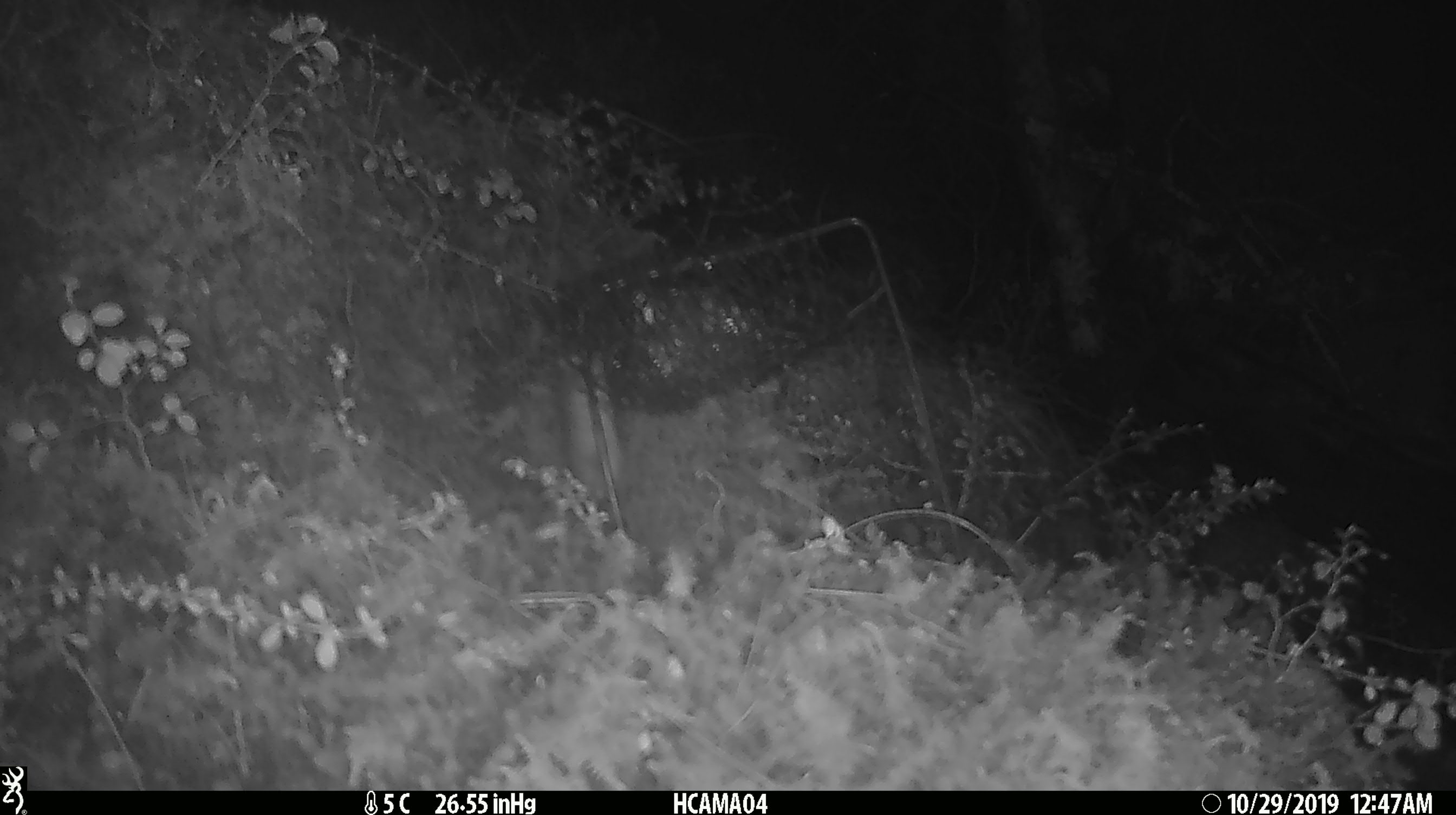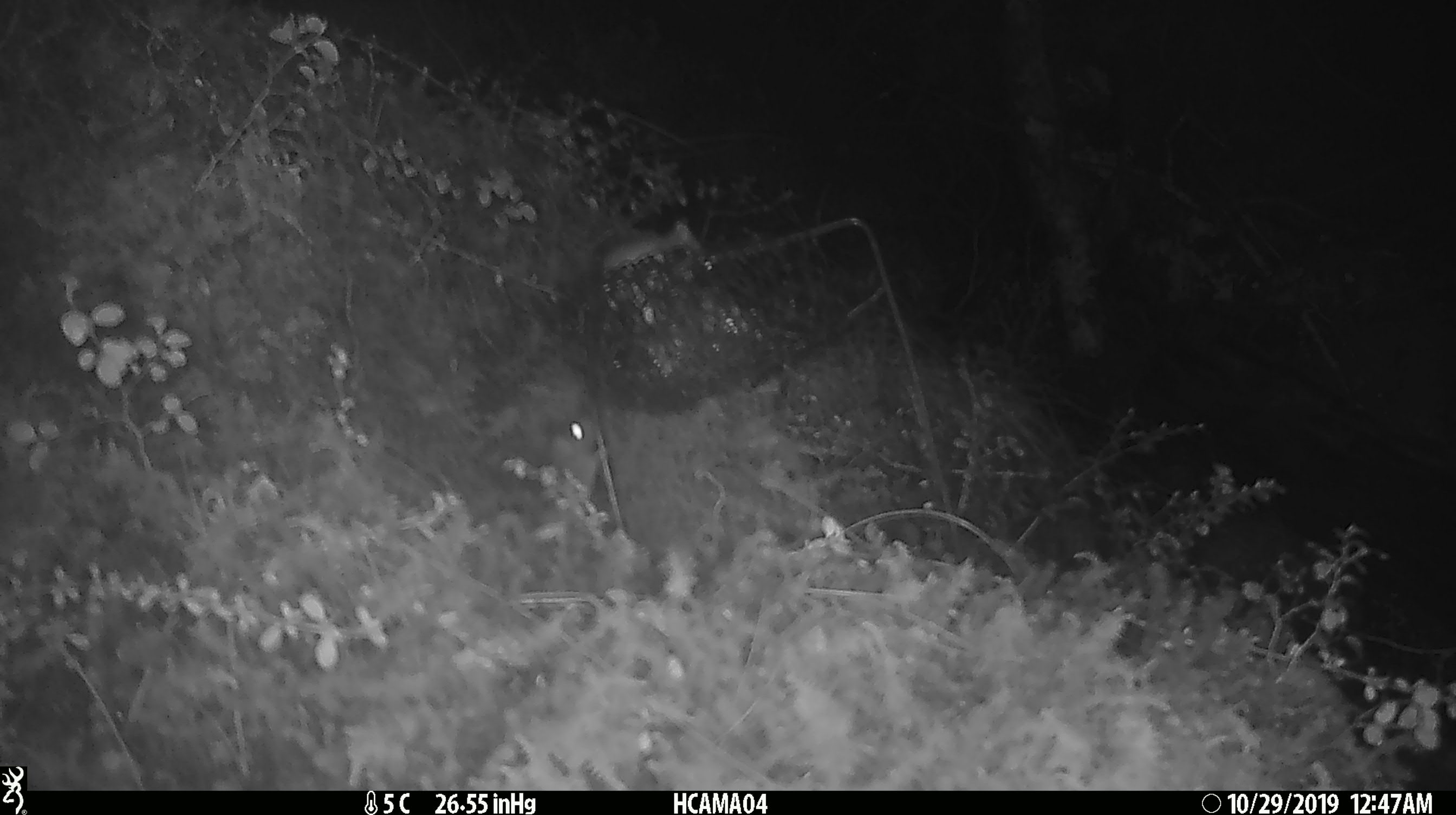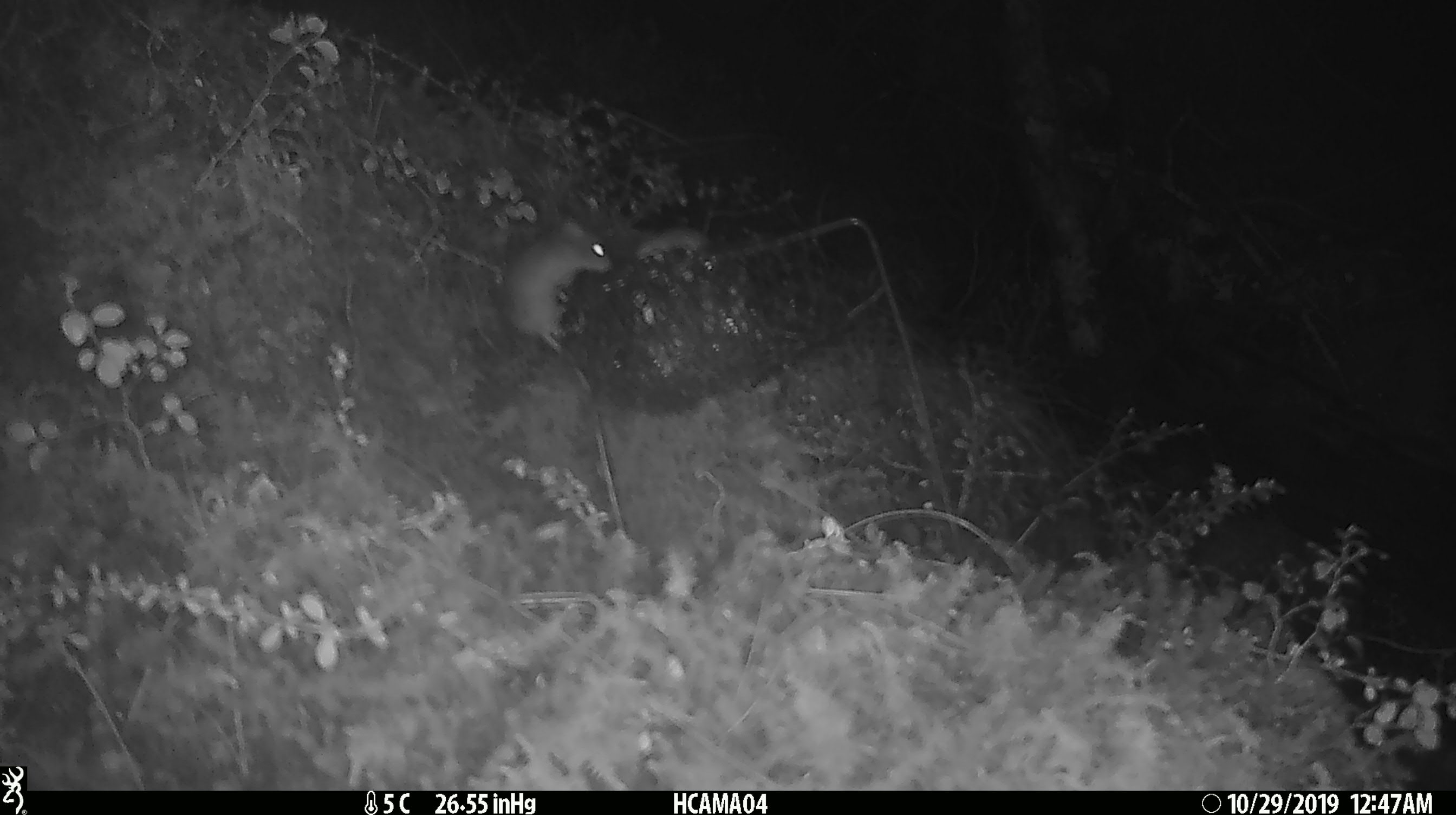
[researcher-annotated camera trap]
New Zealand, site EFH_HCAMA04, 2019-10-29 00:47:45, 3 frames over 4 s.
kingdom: Animalia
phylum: Chordata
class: Mammalia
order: Rodentia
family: Muridae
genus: Mus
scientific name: Mus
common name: mouse